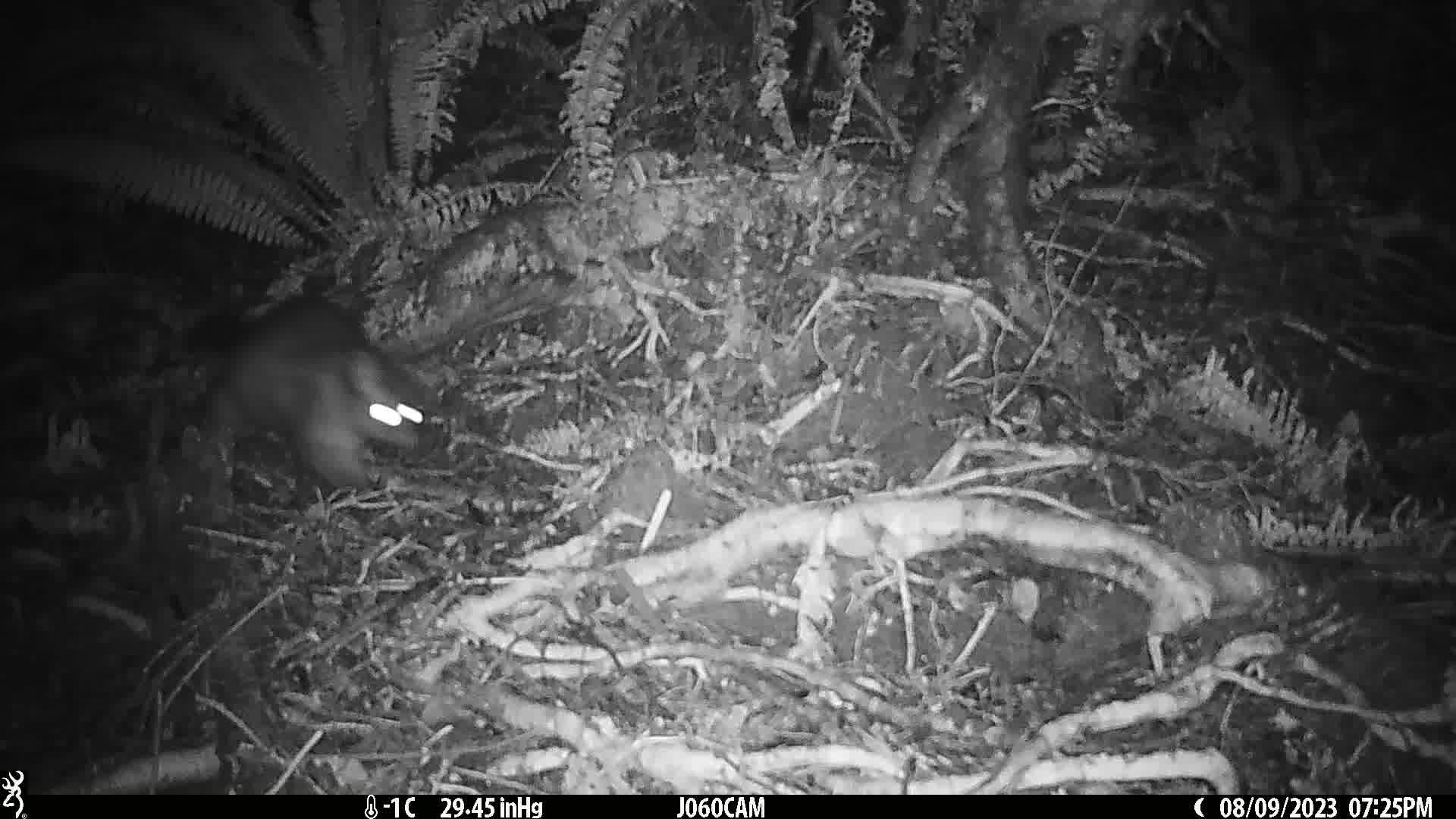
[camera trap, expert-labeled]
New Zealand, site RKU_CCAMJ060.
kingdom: Animalia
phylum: Chordata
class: Mammalia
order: Diprotodontia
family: Phalangeridae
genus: Trichosurus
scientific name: Trichosurus vulpecula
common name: common brushtail possum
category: possum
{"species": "possum (common brushtail possum) (Trichosurus vulpecula)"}